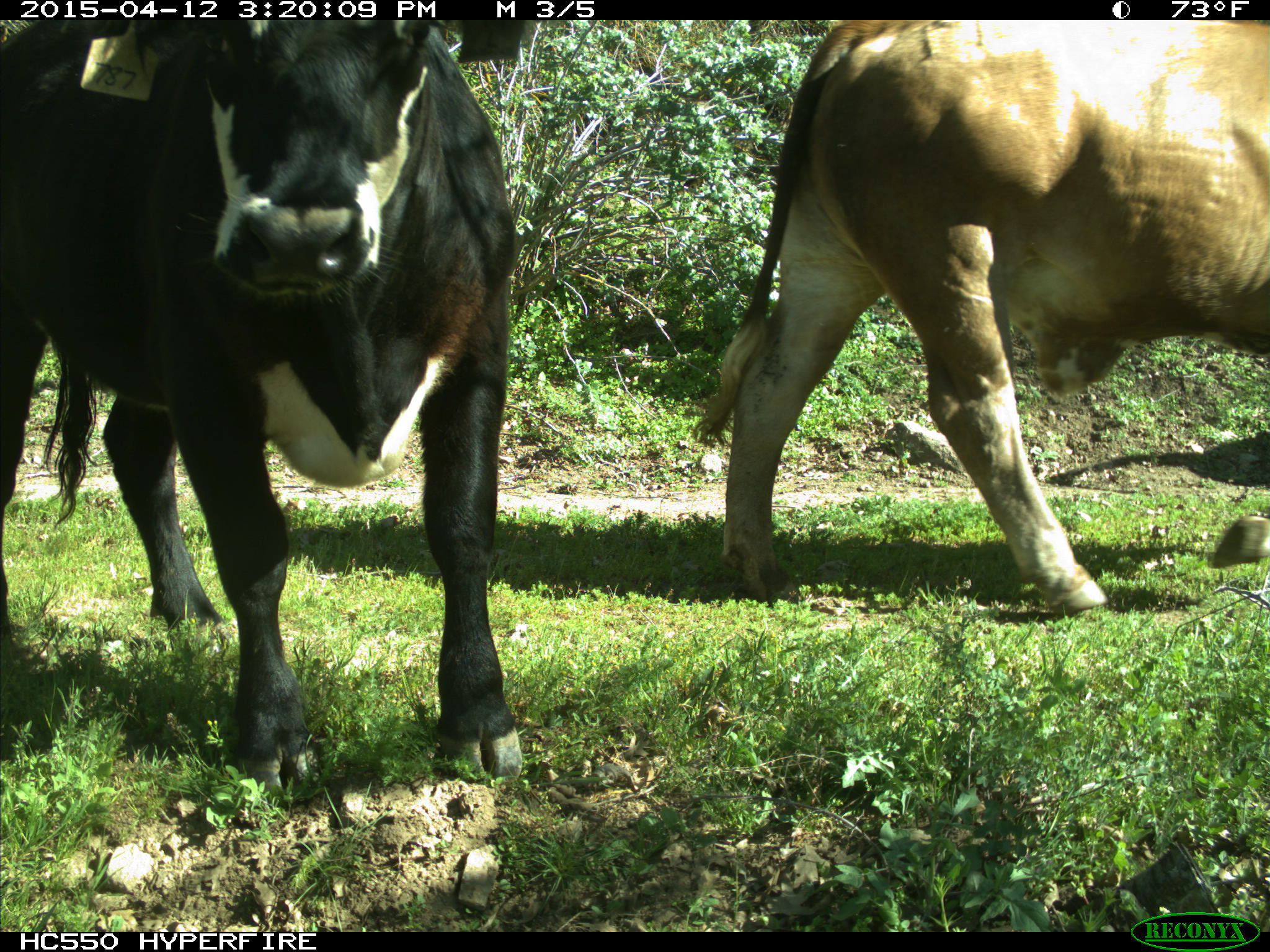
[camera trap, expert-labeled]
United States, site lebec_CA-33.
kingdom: Animalia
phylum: Chordata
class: Mammalia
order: Artiodactyla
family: Bovidae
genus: Bos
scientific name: Bos taurus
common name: domestic cow